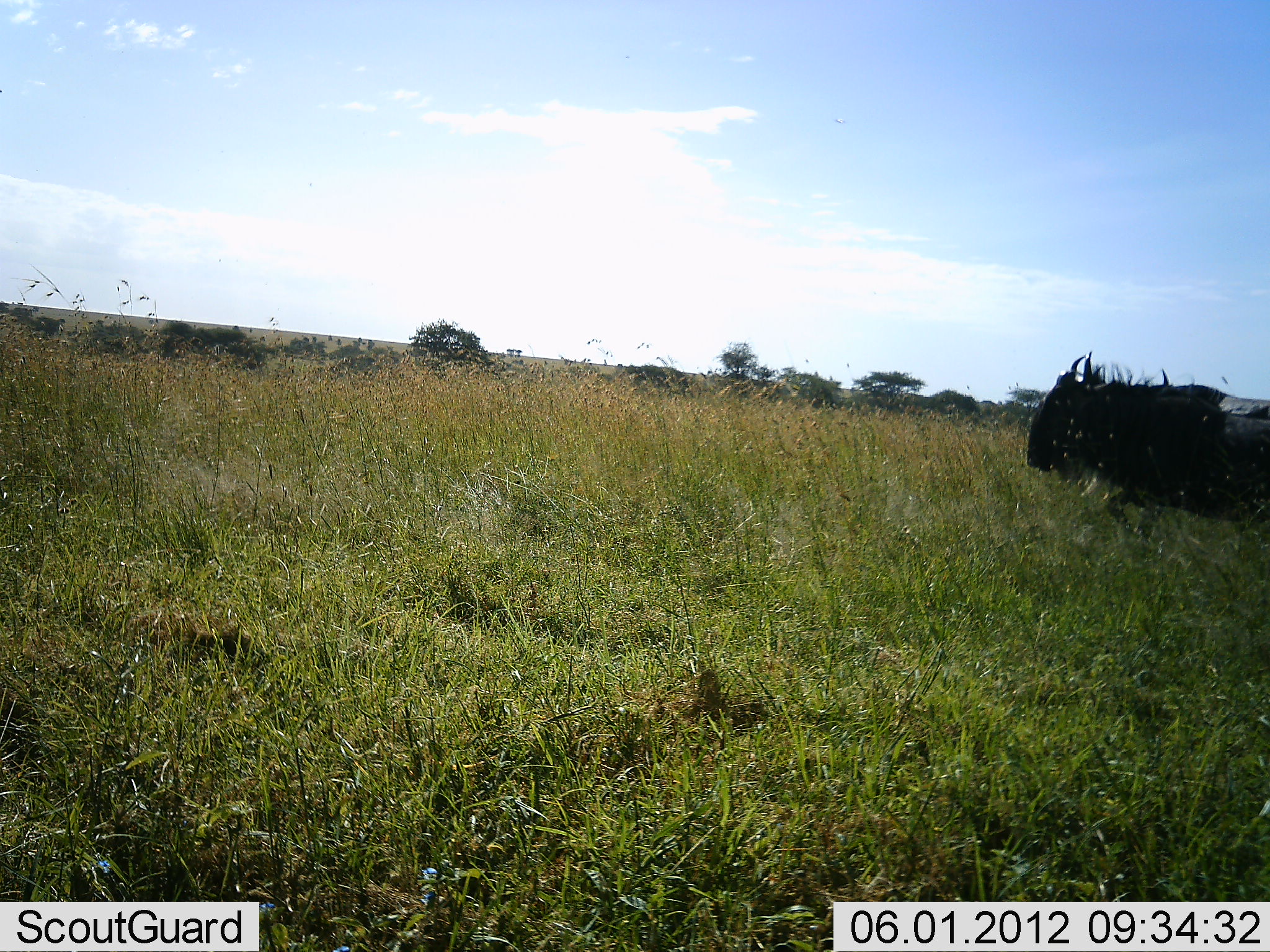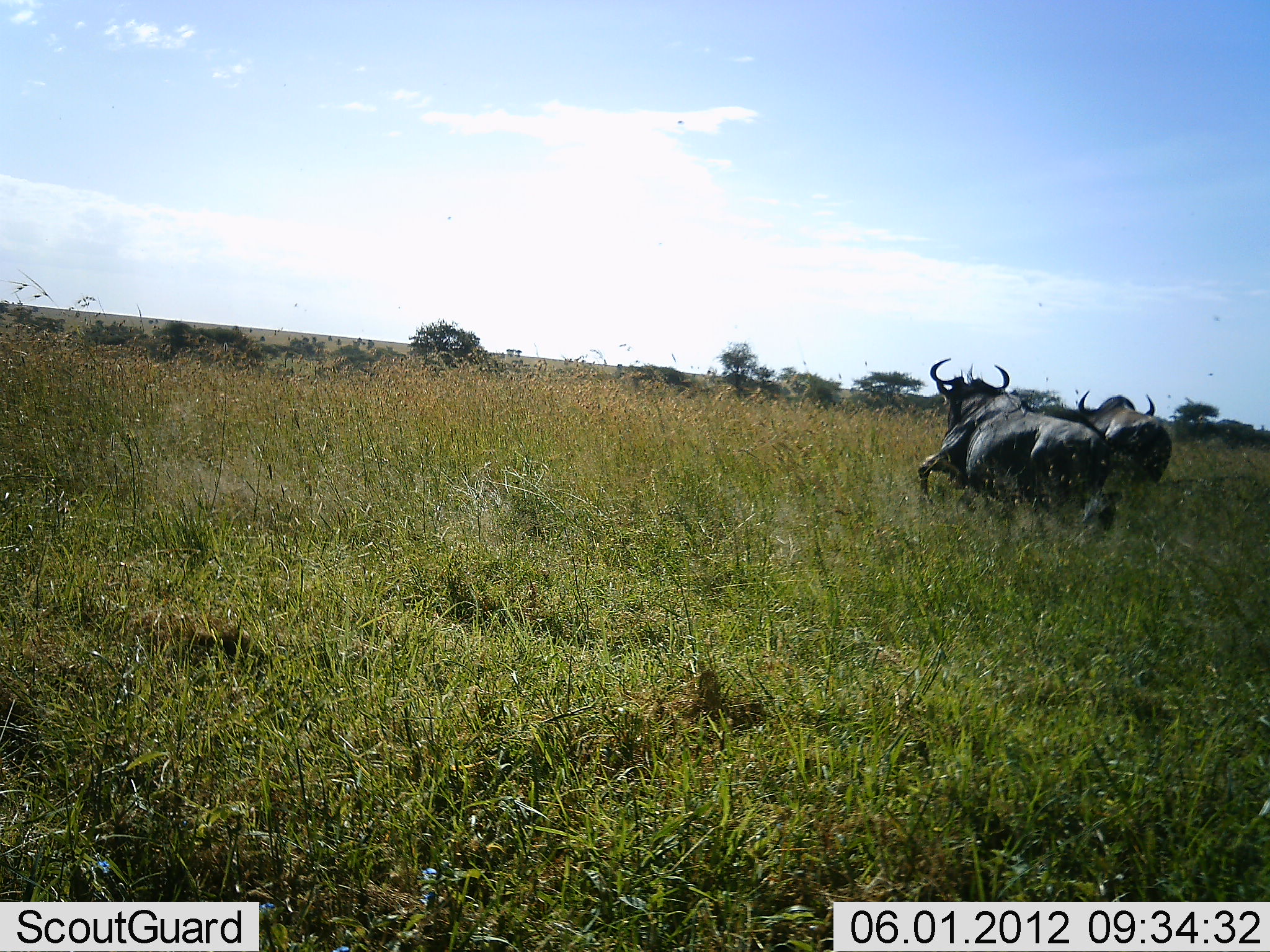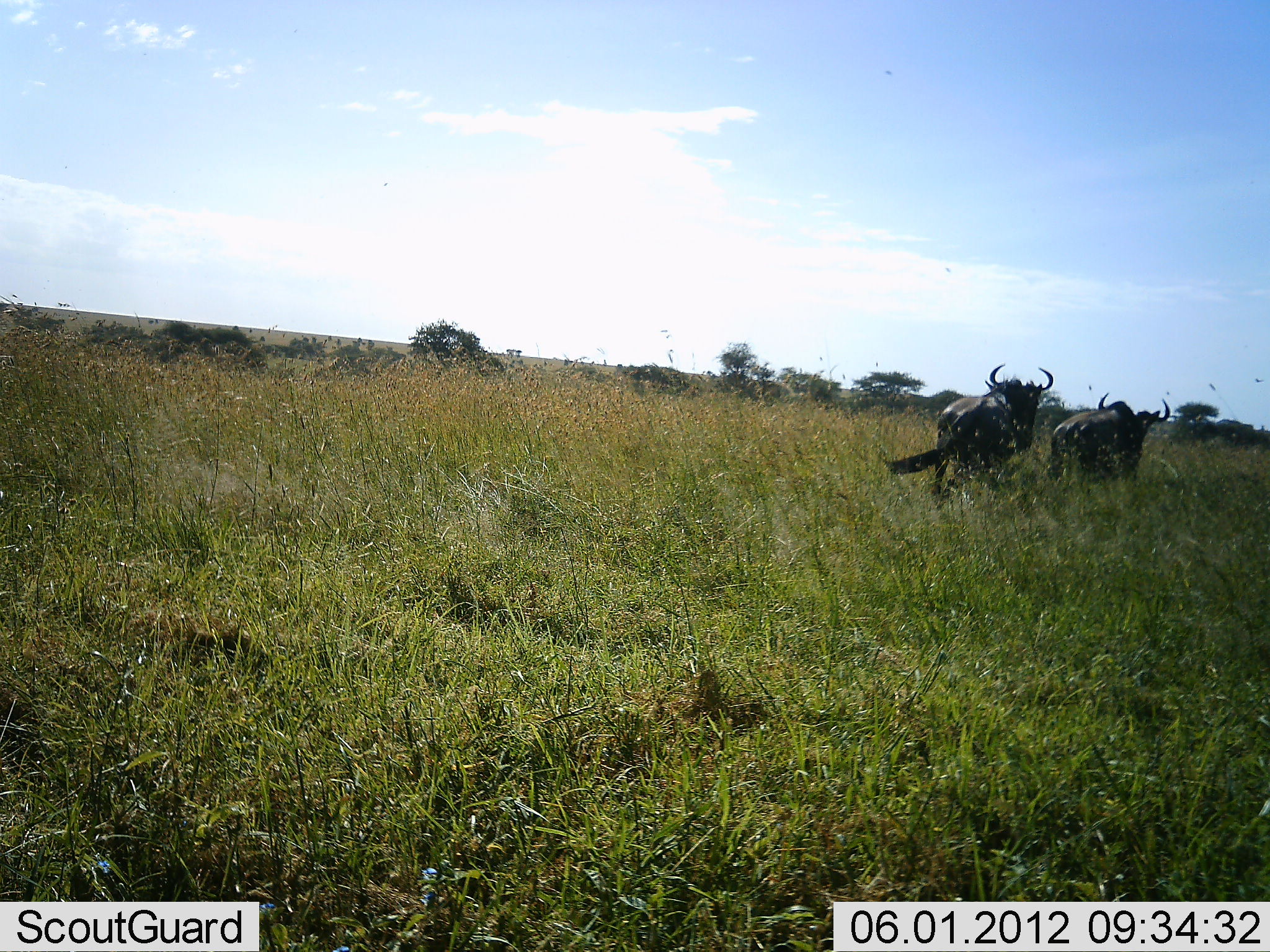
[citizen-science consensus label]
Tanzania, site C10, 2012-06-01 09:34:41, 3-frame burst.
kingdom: Animalia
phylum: Chordata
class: Mammalia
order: Artiodactyla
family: Bovidae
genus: Connochaetes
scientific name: Connochaetes taurinus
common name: blue wildebeest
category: wildebeest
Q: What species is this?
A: Wildebeest (blue wildebeest) (Connochaetes taurinus).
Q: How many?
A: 2.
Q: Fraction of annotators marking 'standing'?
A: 0%.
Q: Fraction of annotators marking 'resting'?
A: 0%.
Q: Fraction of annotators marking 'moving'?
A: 80%.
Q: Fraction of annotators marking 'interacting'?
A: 20%.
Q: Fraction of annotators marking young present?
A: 0%.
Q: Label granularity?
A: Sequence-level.